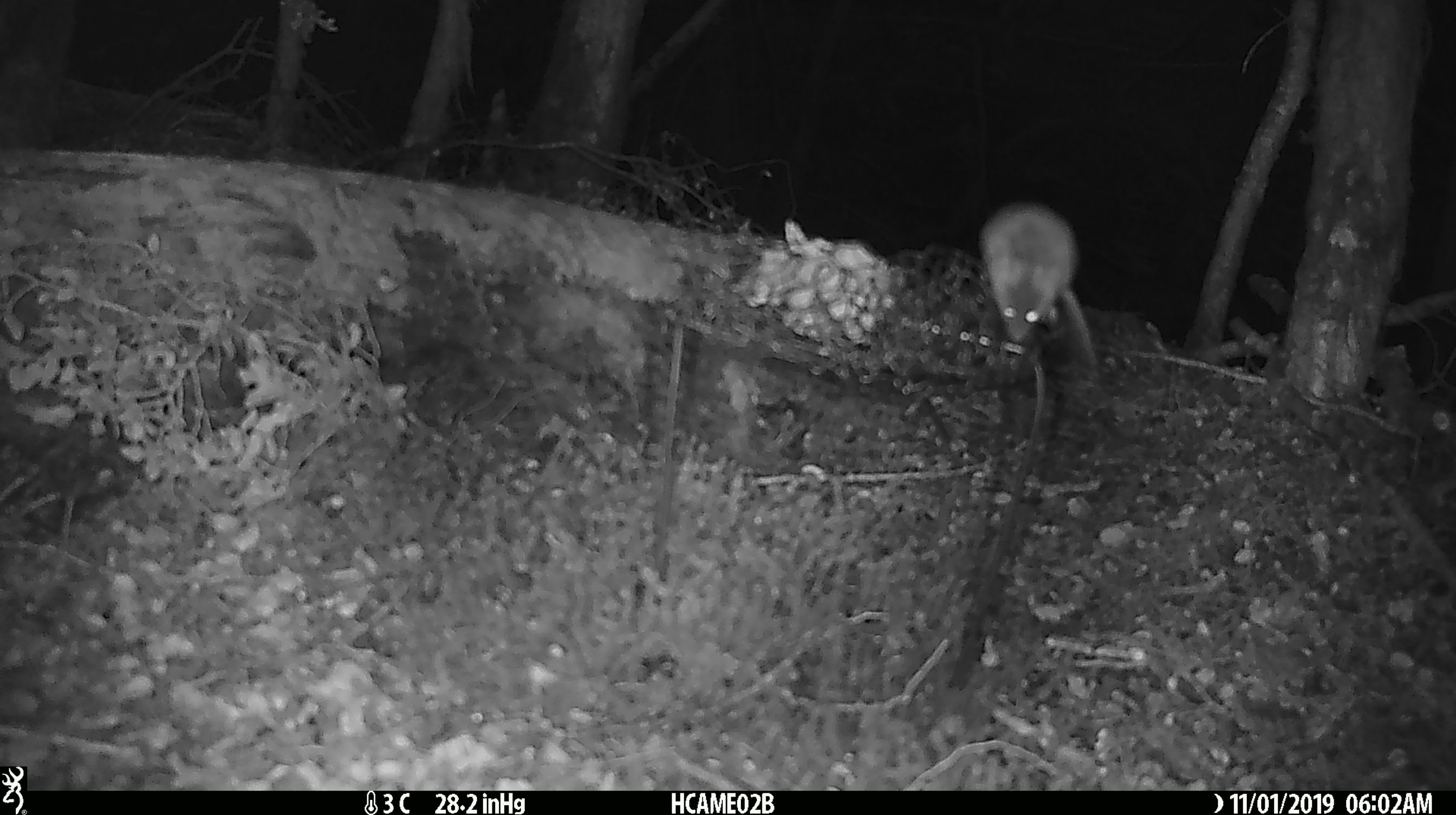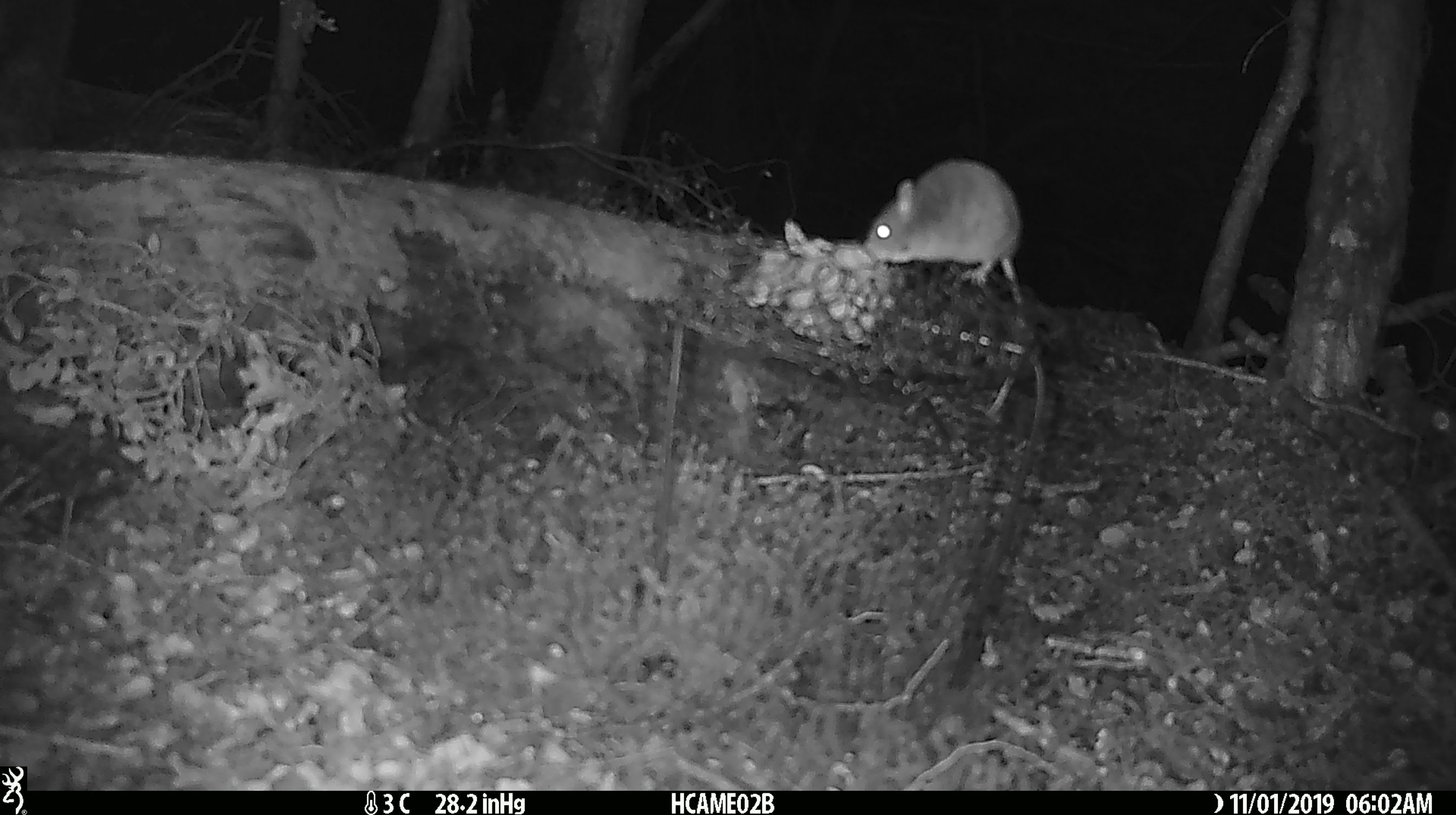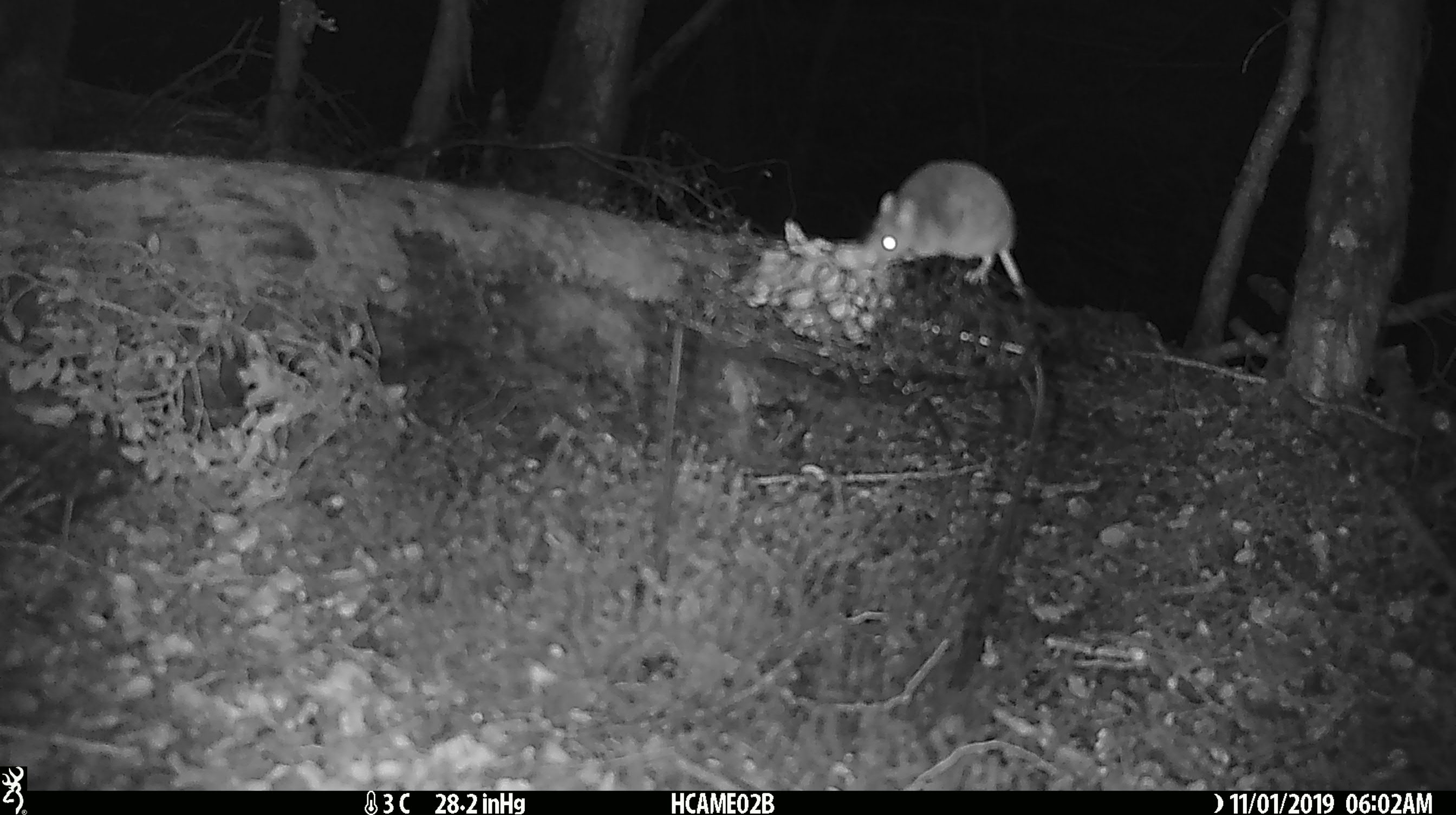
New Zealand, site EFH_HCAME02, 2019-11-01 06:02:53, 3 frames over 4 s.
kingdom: Animalia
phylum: Chordata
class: Mammalia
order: Rodentia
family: Muridae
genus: Mus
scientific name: Mus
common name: mouse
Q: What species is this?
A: Mouse (Mus).